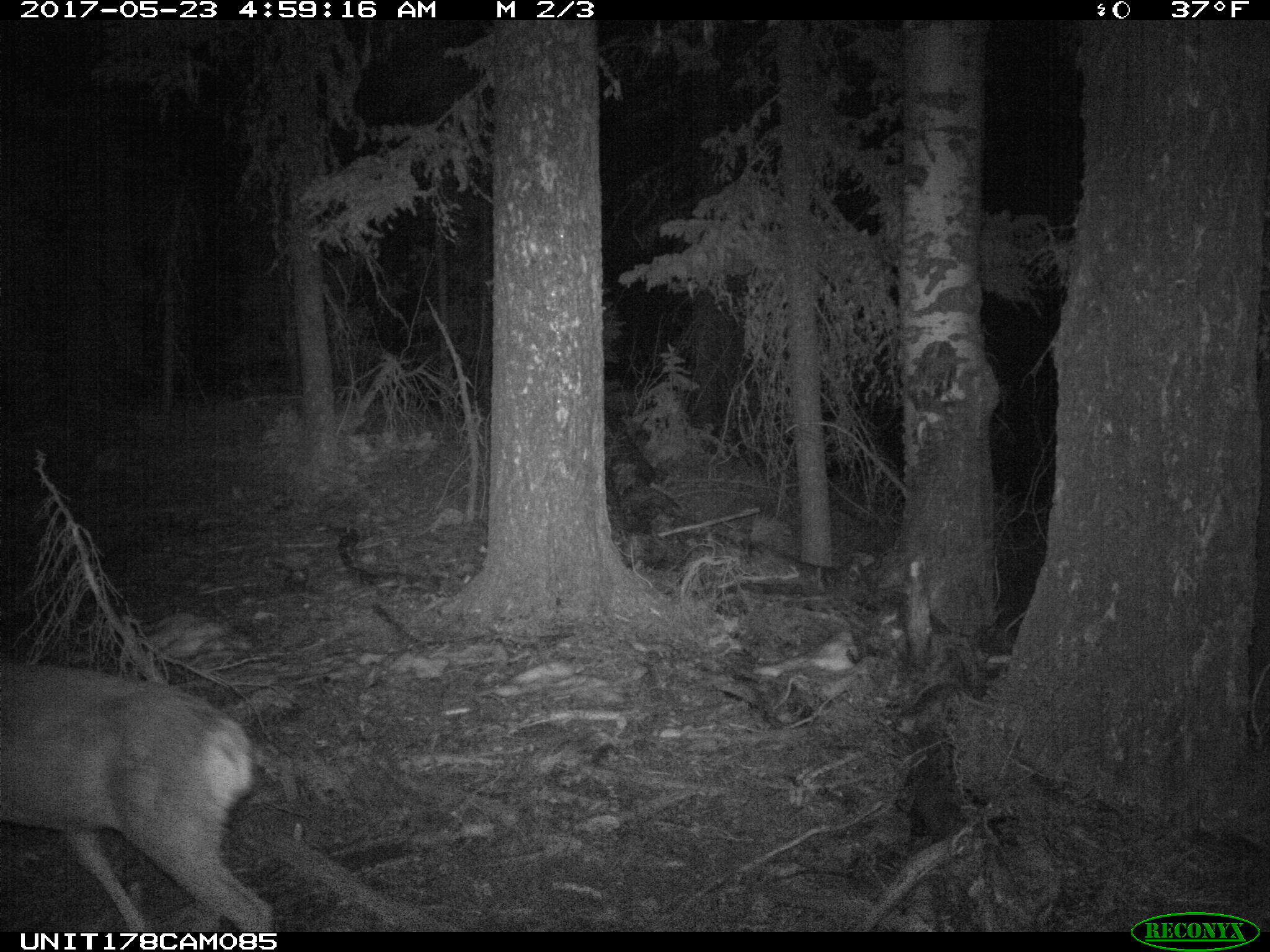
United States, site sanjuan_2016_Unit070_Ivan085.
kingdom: Animalia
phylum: Chordata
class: Mammalia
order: Artiodactyla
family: Cervidae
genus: Odocoileus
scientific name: Odocoileus hemionus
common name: mule deer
Odocoileus hemionus (mule deer).